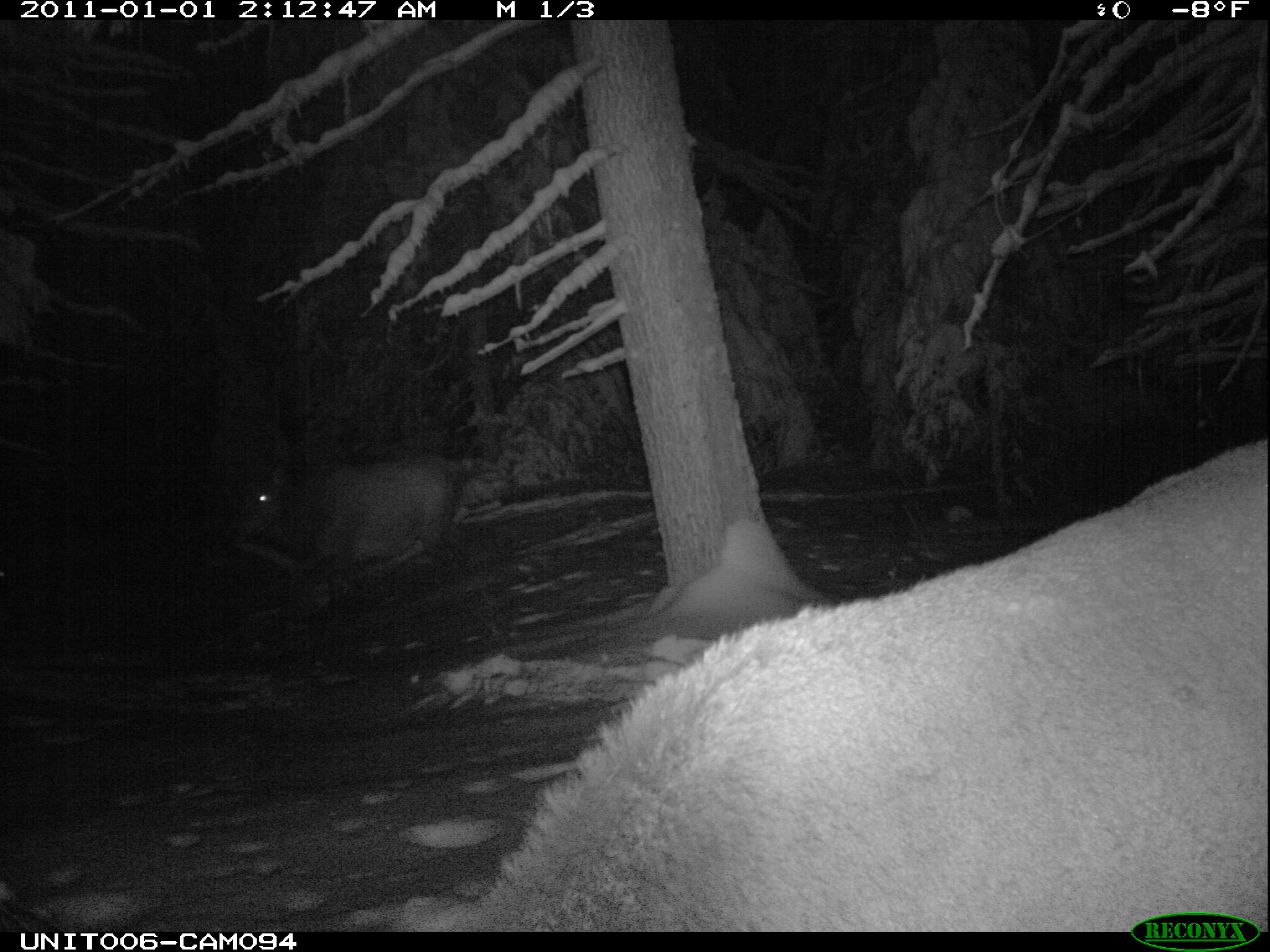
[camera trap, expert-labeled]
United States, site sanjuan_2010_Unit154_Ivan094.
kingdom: Animalia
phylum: Chordata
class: Mammalia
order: Artiodactyla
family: Cervidae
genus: Cervus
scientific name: Cervus elaphus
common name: red deer